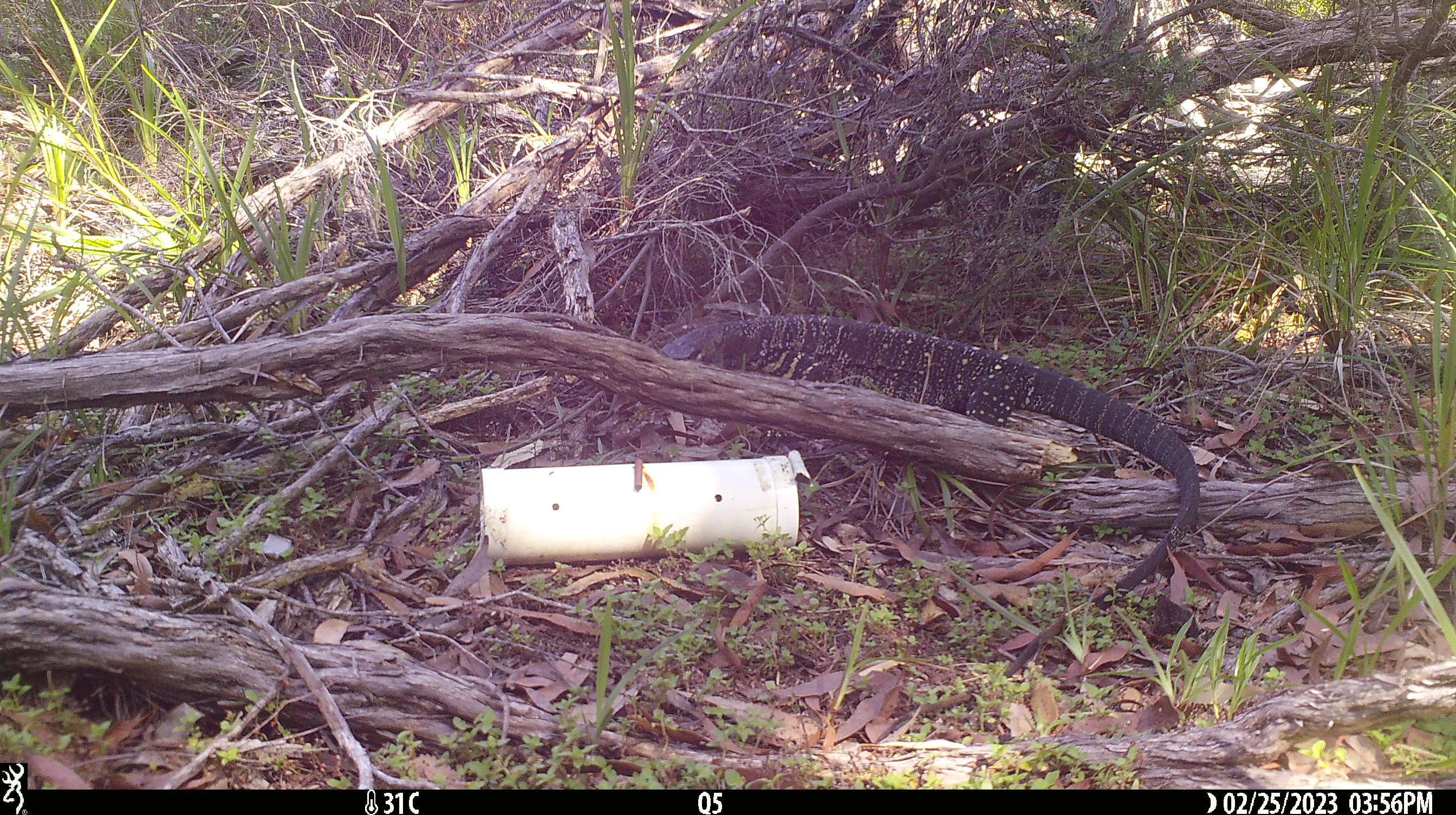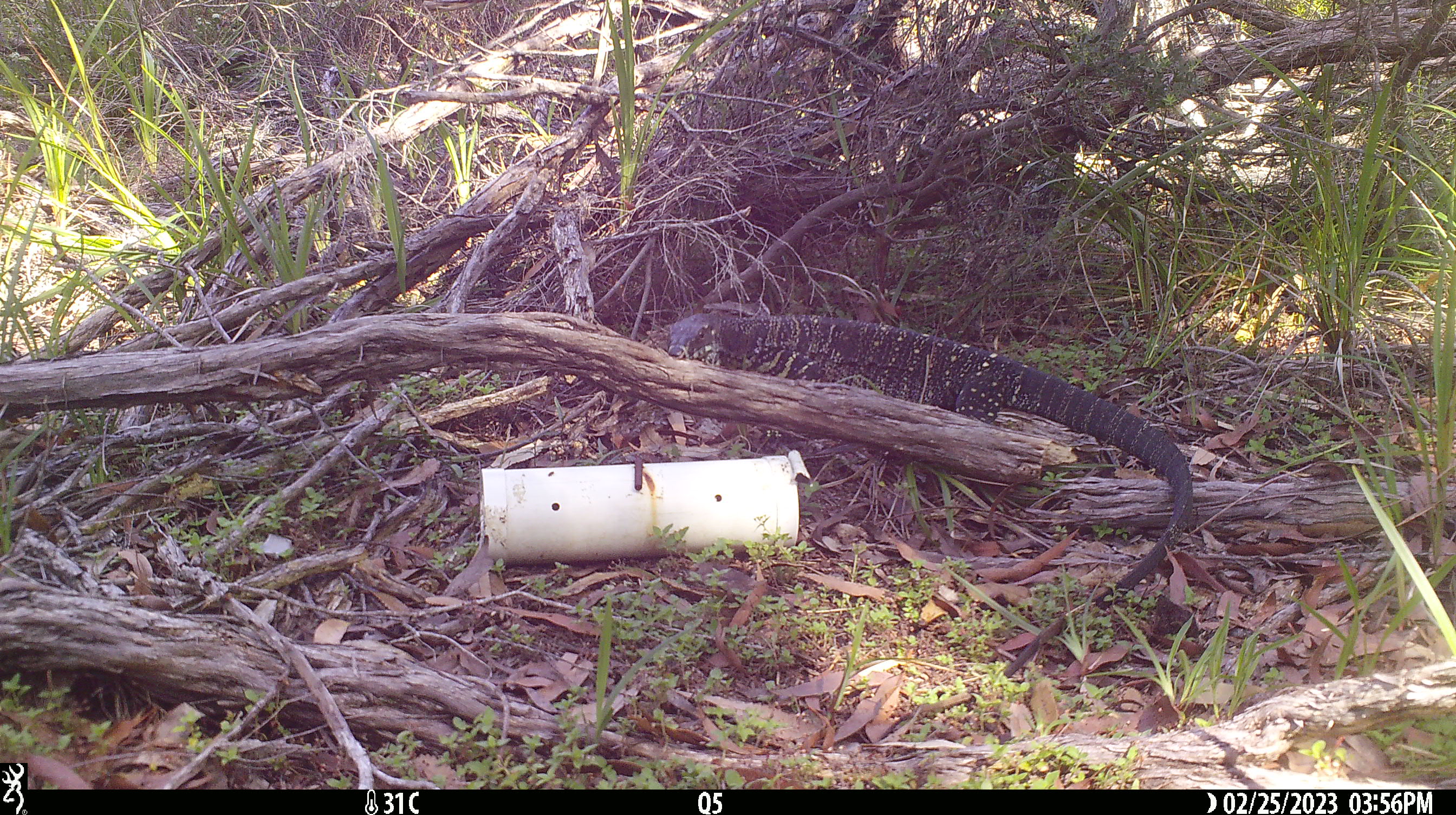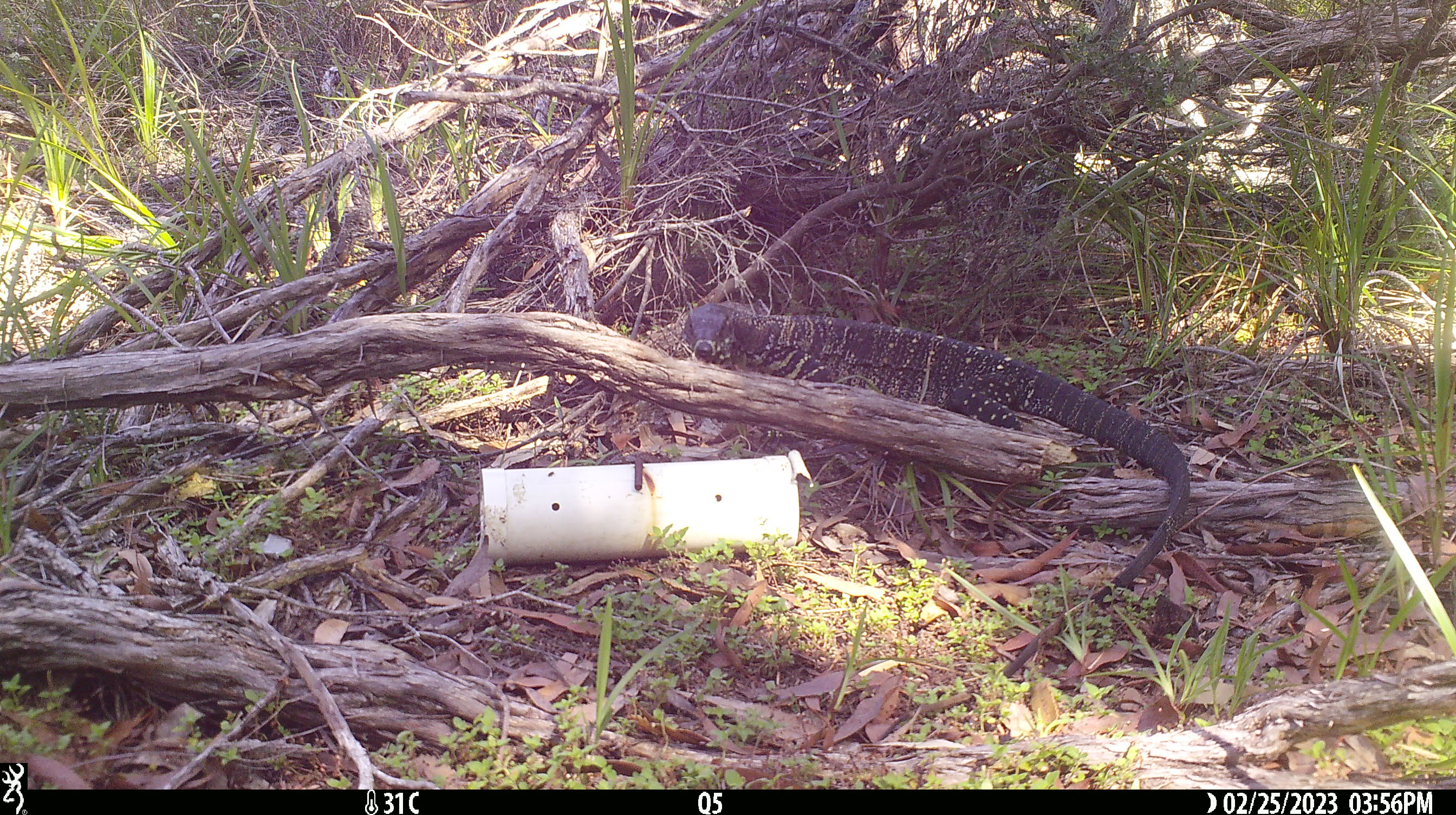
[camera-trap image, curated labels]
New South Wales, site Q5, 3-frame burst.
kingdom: Animalia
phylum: Chordata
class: Reptilia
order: Squamata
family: Varanidae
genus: Varanus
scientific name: Varanus varius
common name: lace monitor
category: goanna